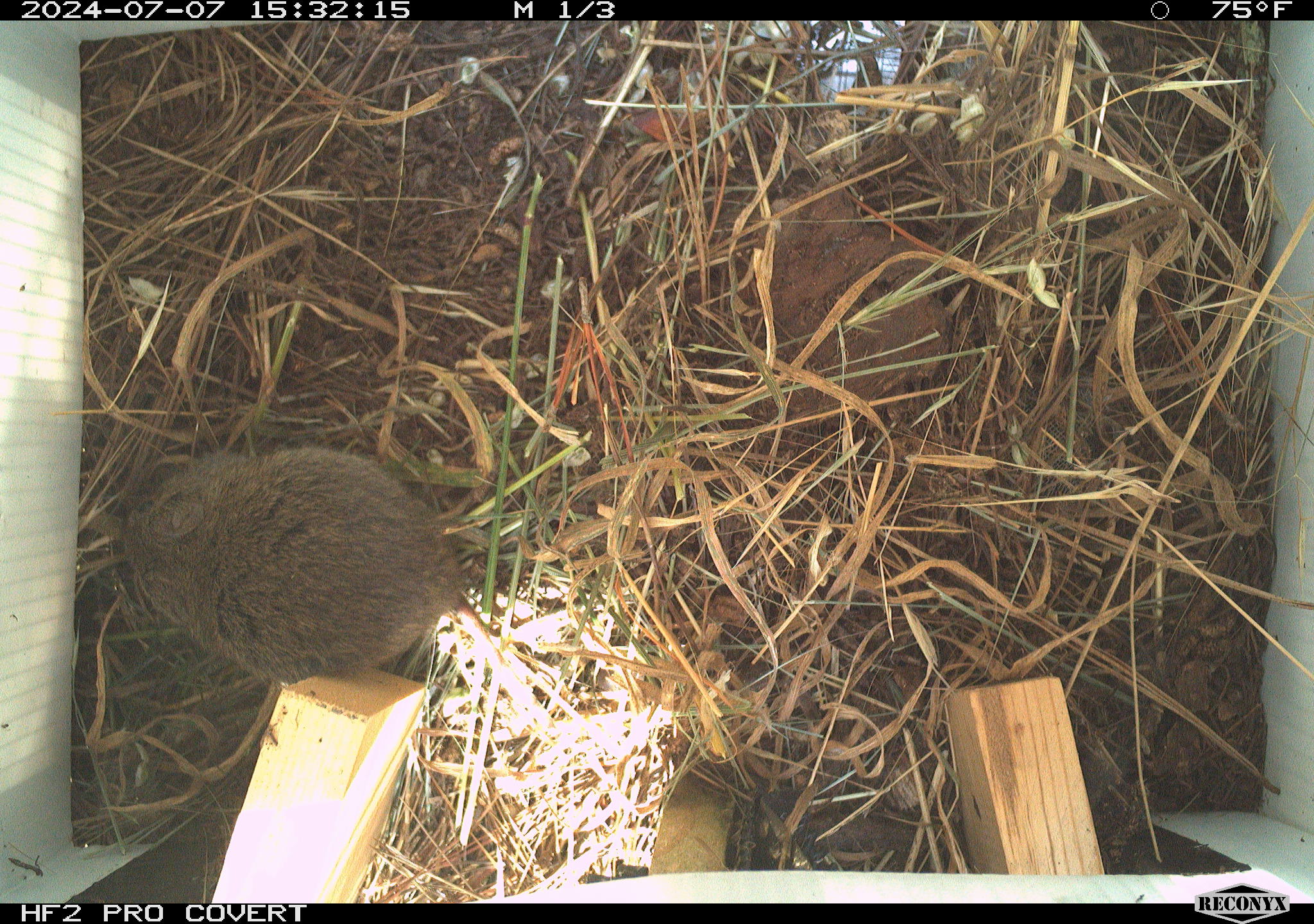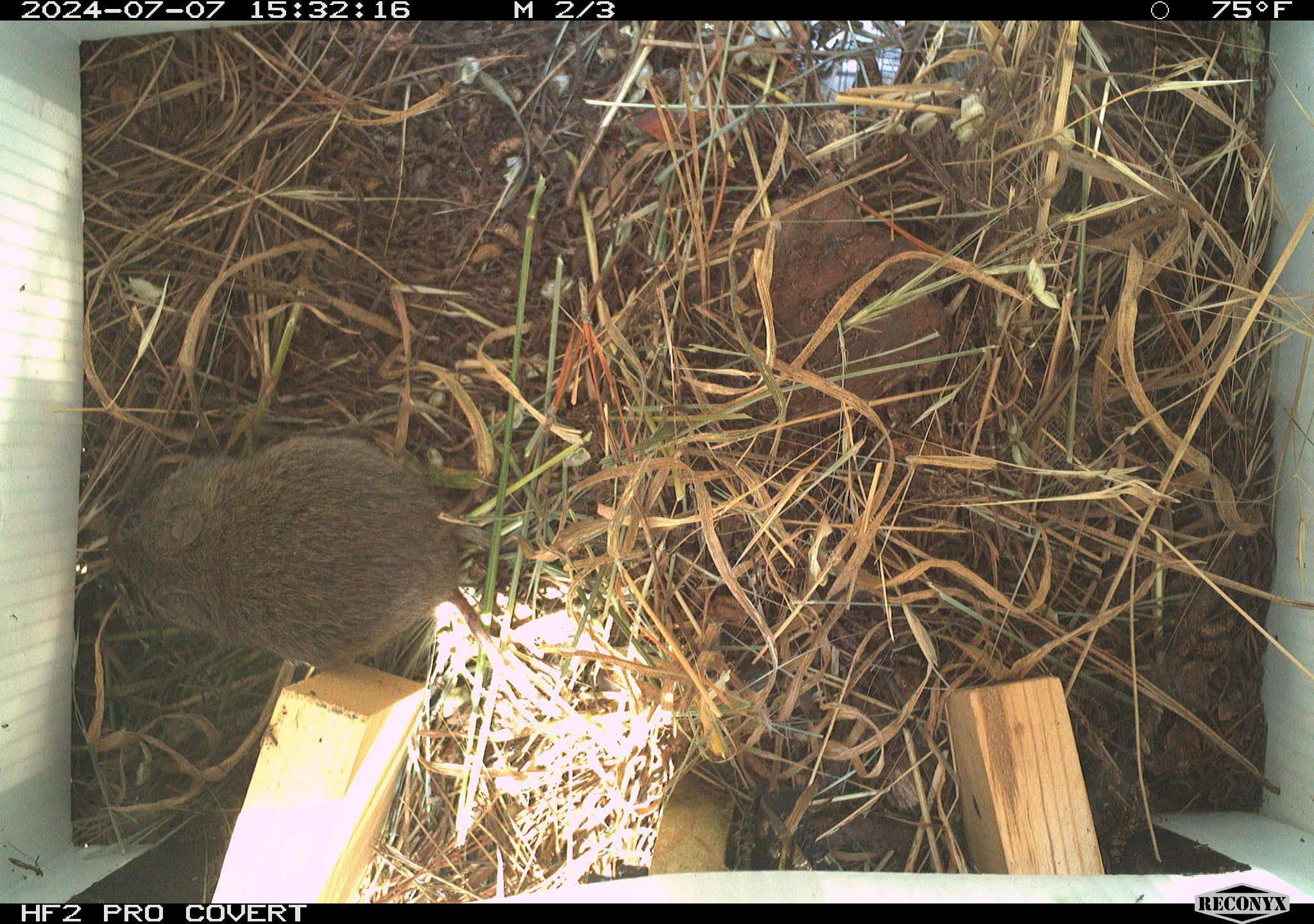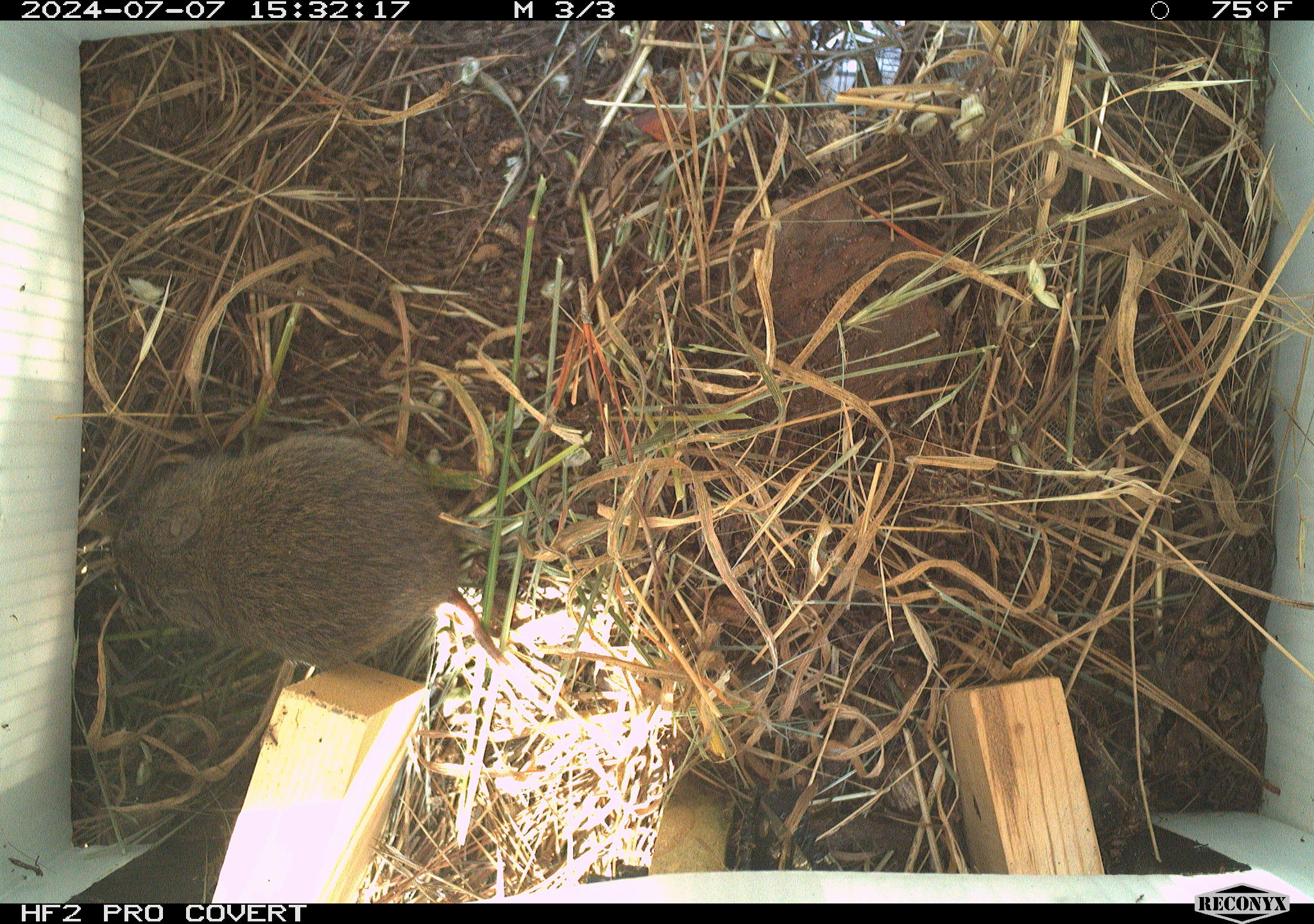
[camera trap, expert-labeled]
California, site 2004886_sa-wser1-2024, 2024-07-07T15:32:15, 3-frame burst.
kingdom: Animalia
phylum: Chordata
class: Mammalia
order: Rodentia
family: Cricetidae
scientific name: Arvicolinae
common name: voles, lemmings, and muskrats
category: arvicolinae subfamily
Arvicolinae subfamily (voles, lemmings, and muskrats) (Arvicolinae).